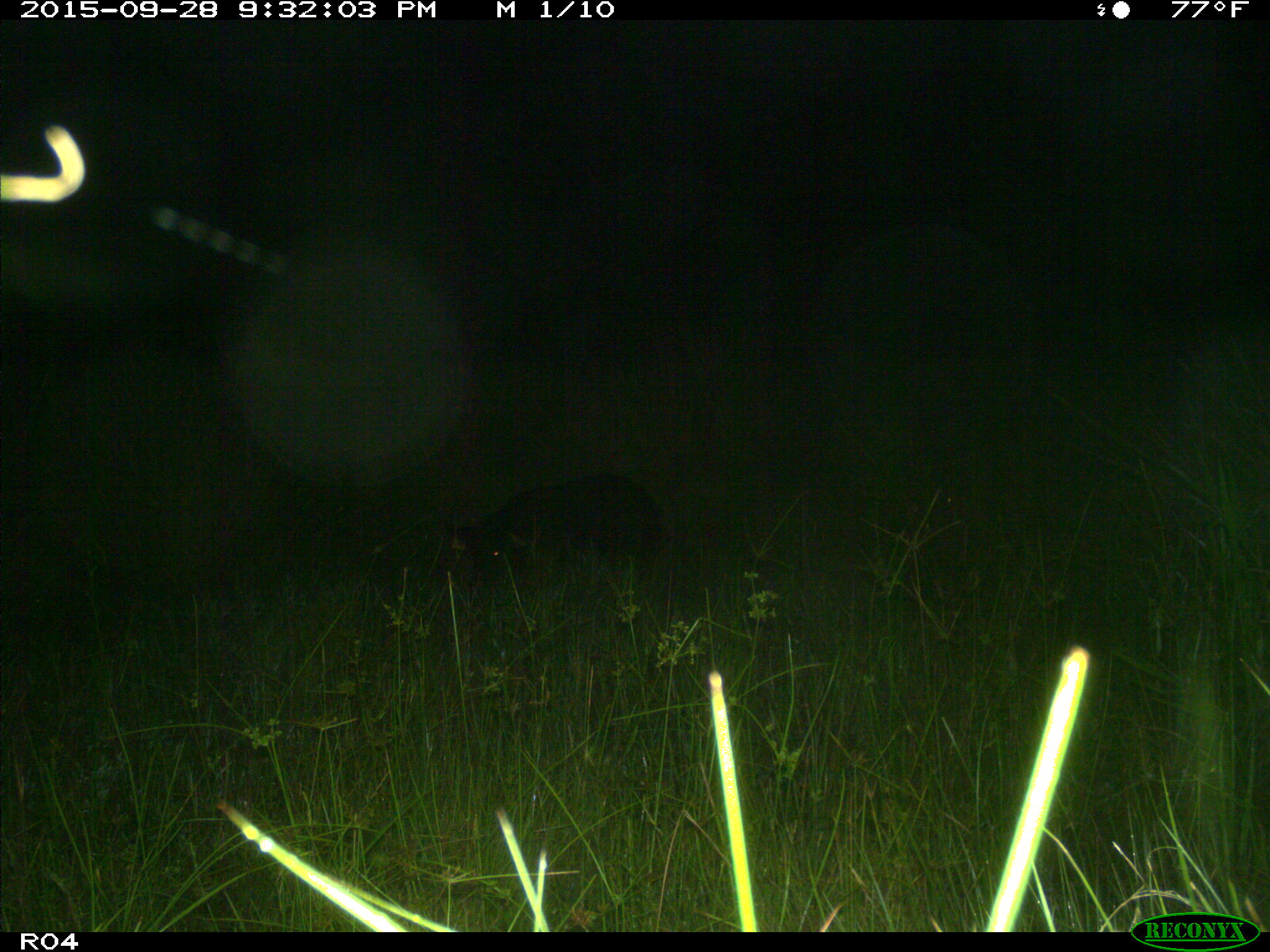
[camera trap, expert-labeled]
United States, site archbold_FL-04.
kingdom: Animalia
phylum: Chordata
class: Mammalia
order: Artiodactyla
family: Suidae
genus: Sus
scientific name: Sus scrofa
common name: wild boar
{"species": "Sus scrofa (wild boar)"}